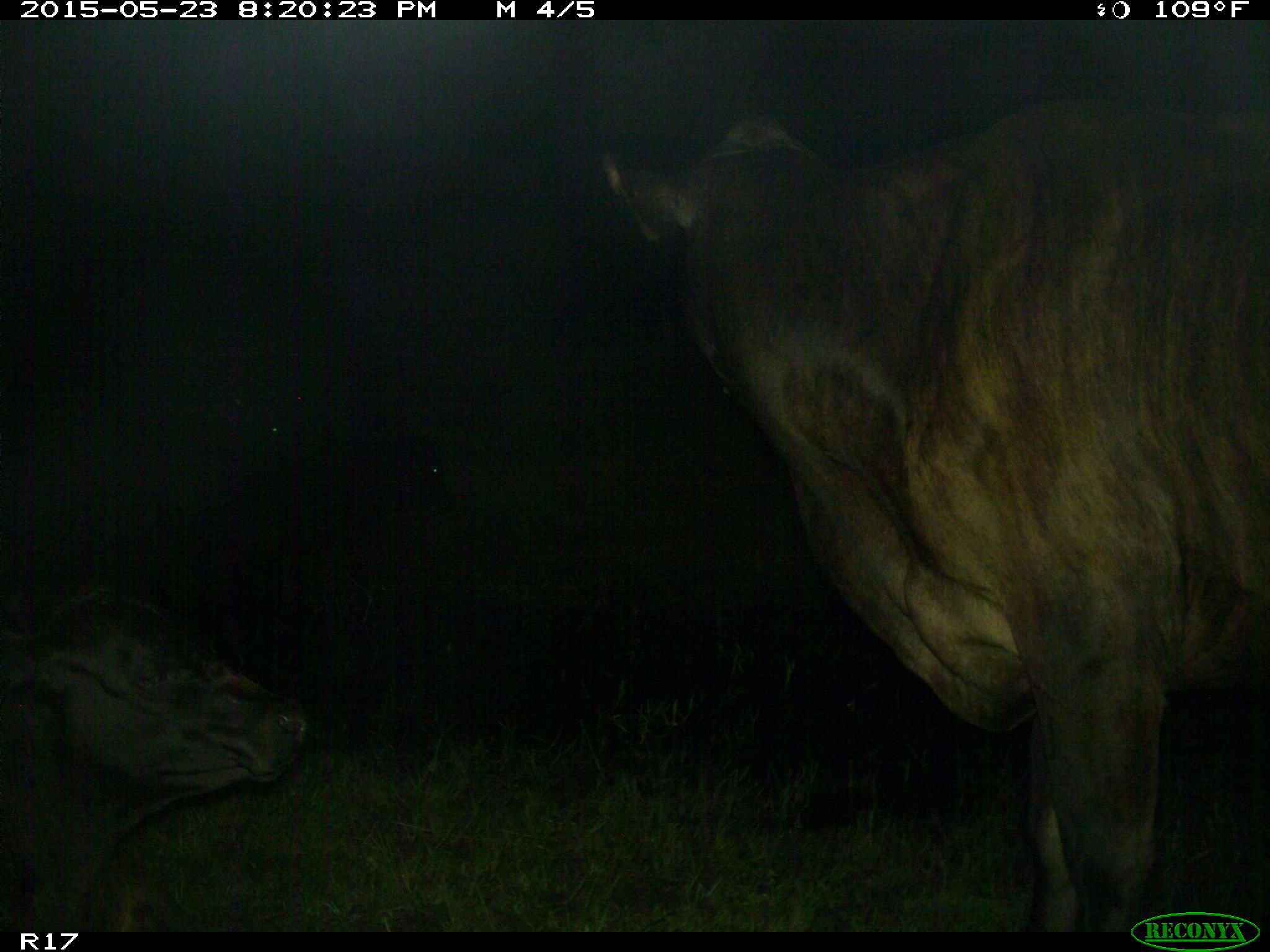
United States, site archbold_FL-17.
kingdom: Animalia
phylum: Chordata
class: Mammalia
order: Artiodactyla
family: Bovidae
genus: Bos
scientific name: Bos taurus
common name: domestic cow